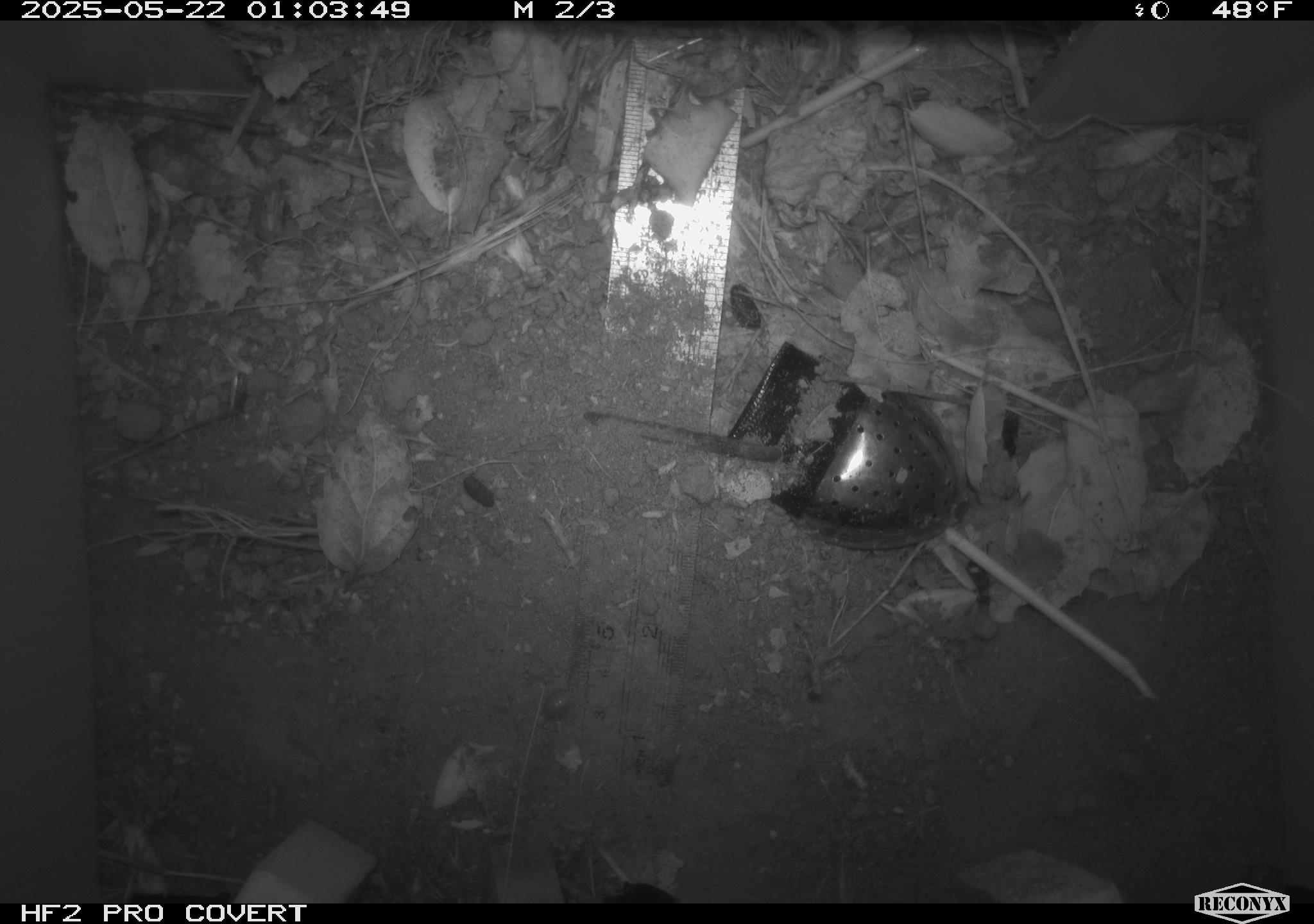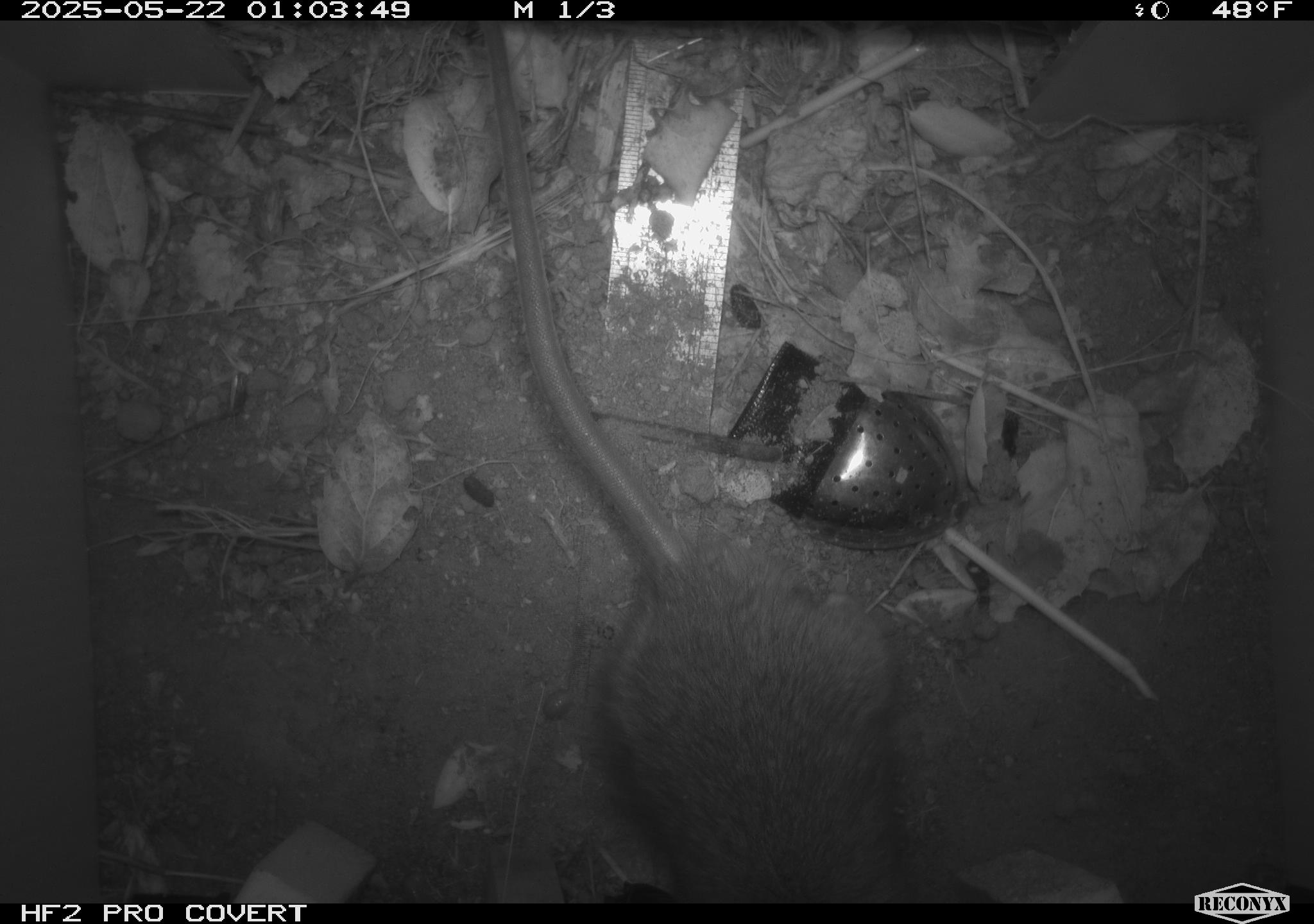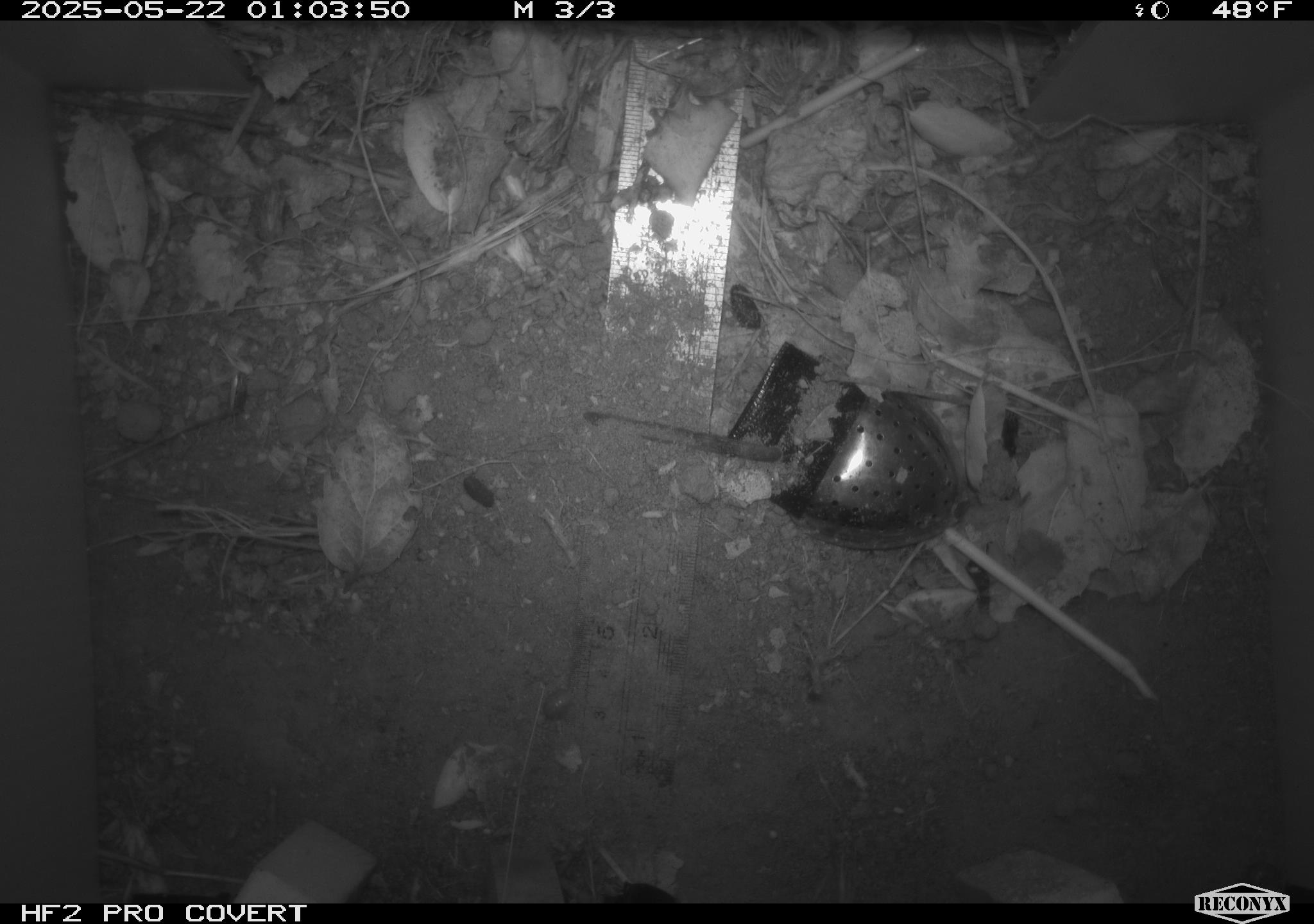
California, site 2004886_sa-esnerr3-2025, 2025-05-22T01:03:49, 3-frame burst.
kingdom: Animalia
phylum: Chordata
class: Mammalia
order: Rodentia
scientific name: Rodentia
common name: rodent